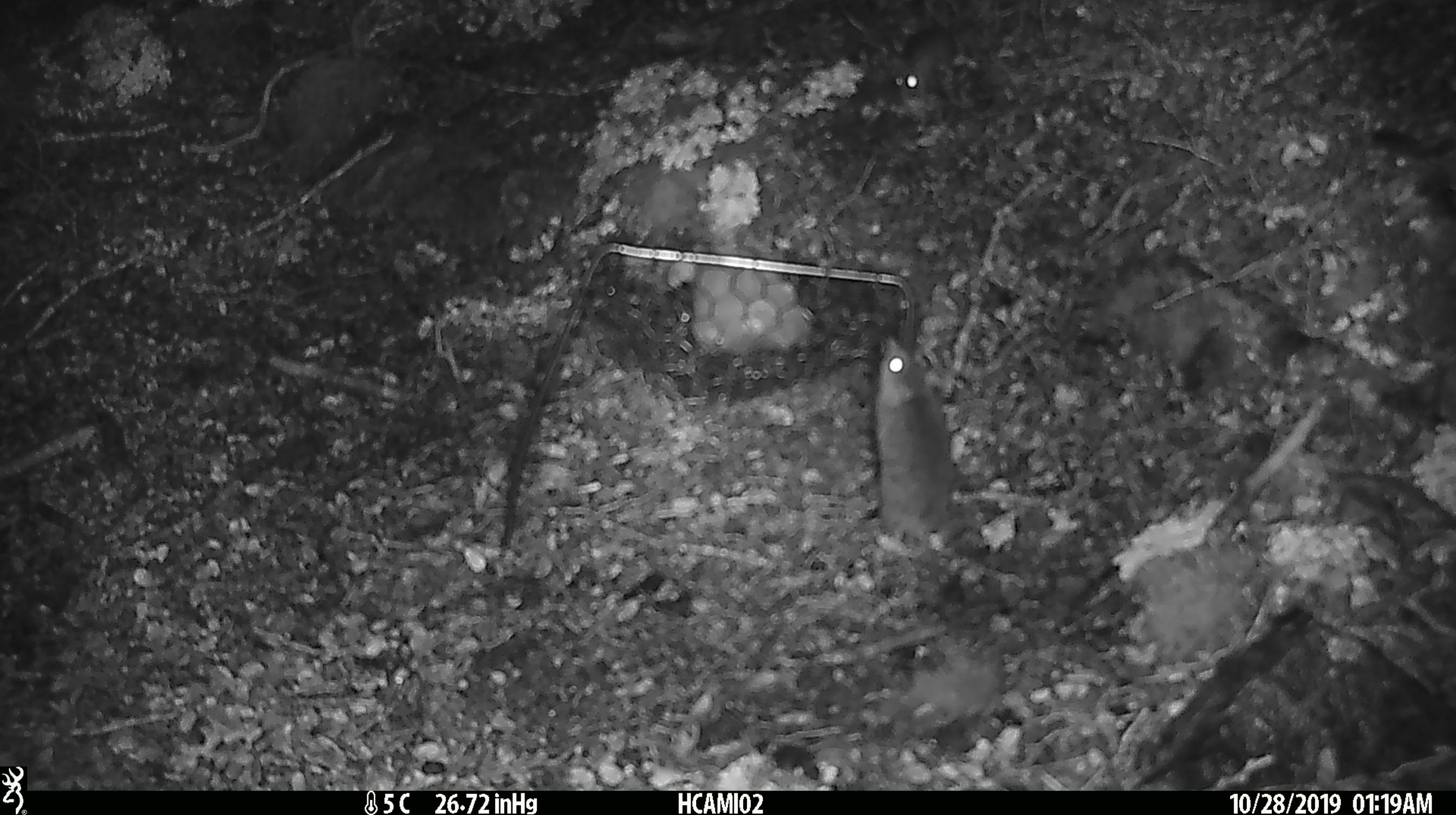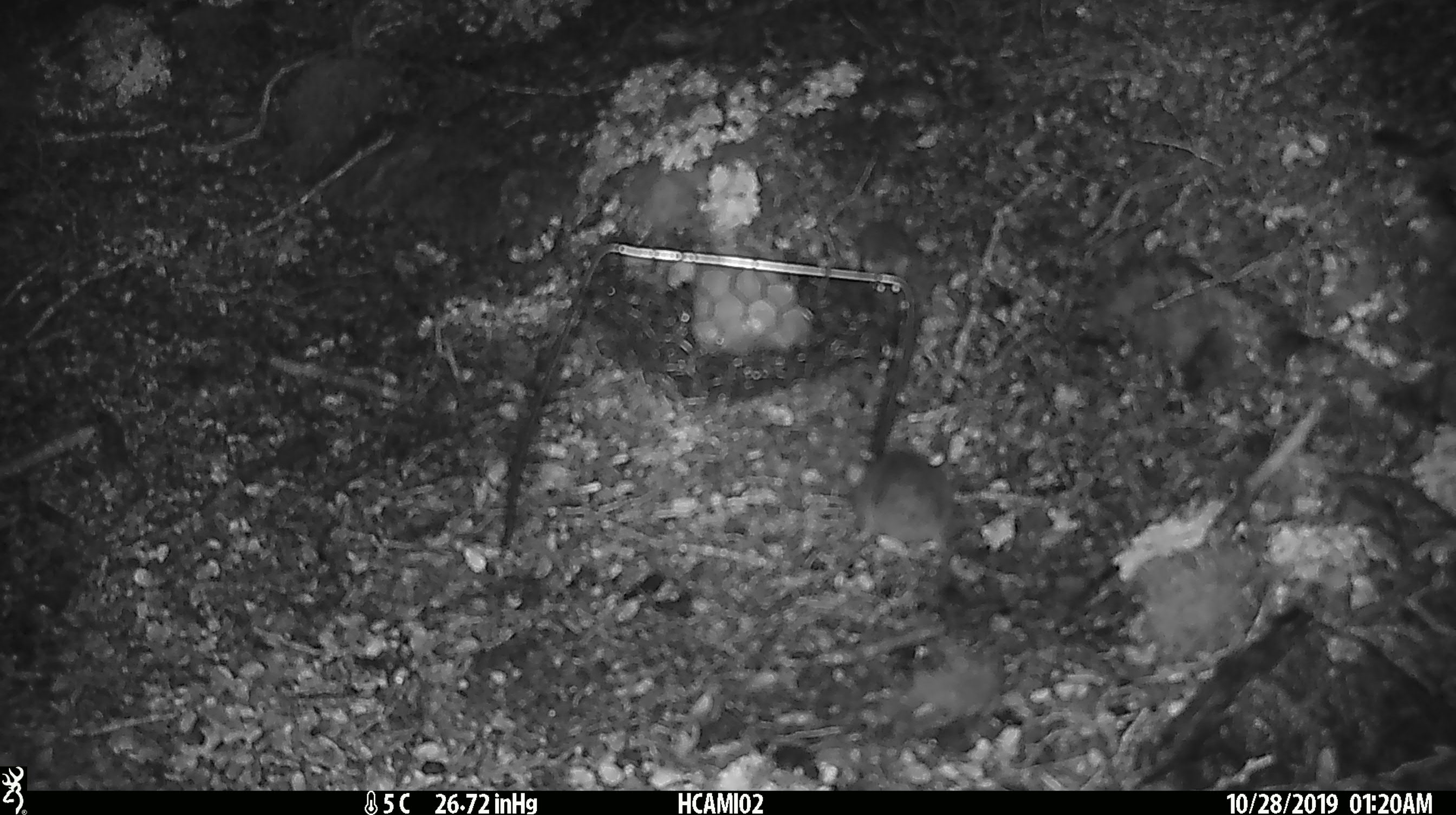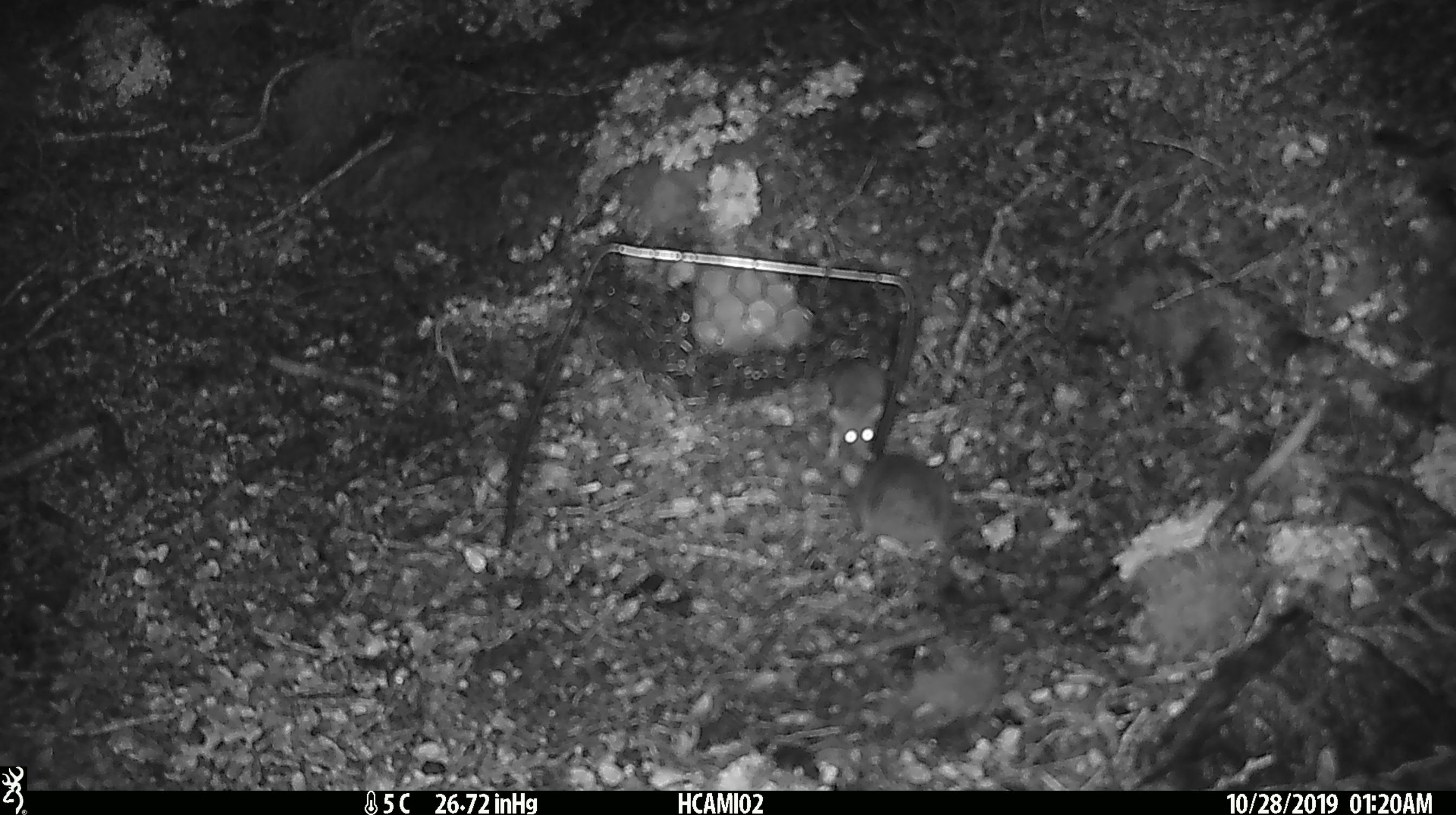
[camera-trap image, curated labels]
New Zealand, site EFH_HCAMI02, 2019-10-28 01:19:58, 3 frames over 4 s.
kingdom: Animalia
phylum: Chordata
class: Mammalia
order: Rodentia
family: Muridae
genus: Mus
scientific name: Mus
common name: mouse